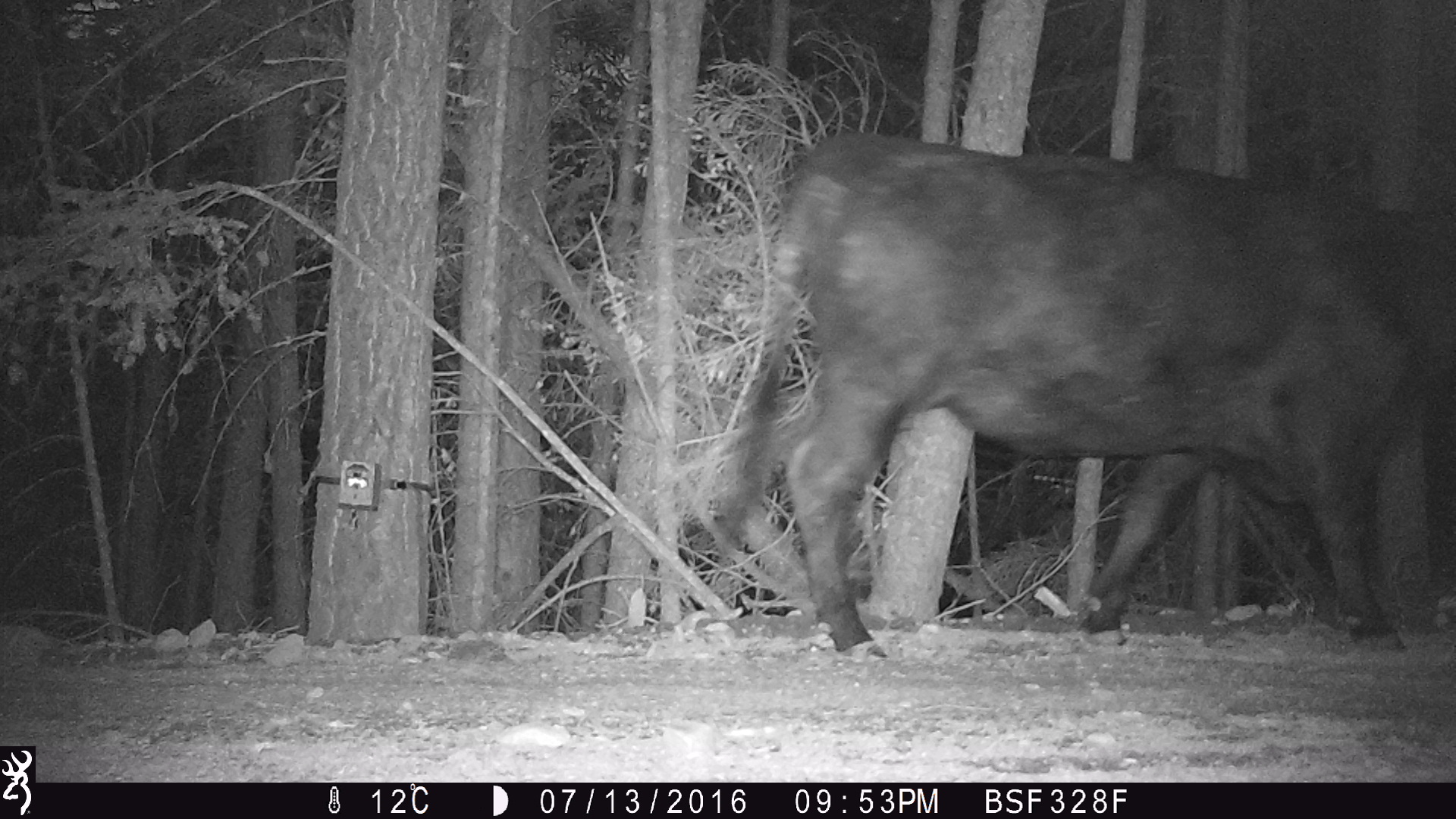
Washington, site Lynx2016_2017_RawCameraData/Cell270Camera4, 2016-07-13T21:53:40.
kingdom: Animalia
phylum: Chordata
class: Mammalia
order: Artiodactyla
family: Bovidae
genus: Bos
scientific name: Bos taurus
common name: domestic cattle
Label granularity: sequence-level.